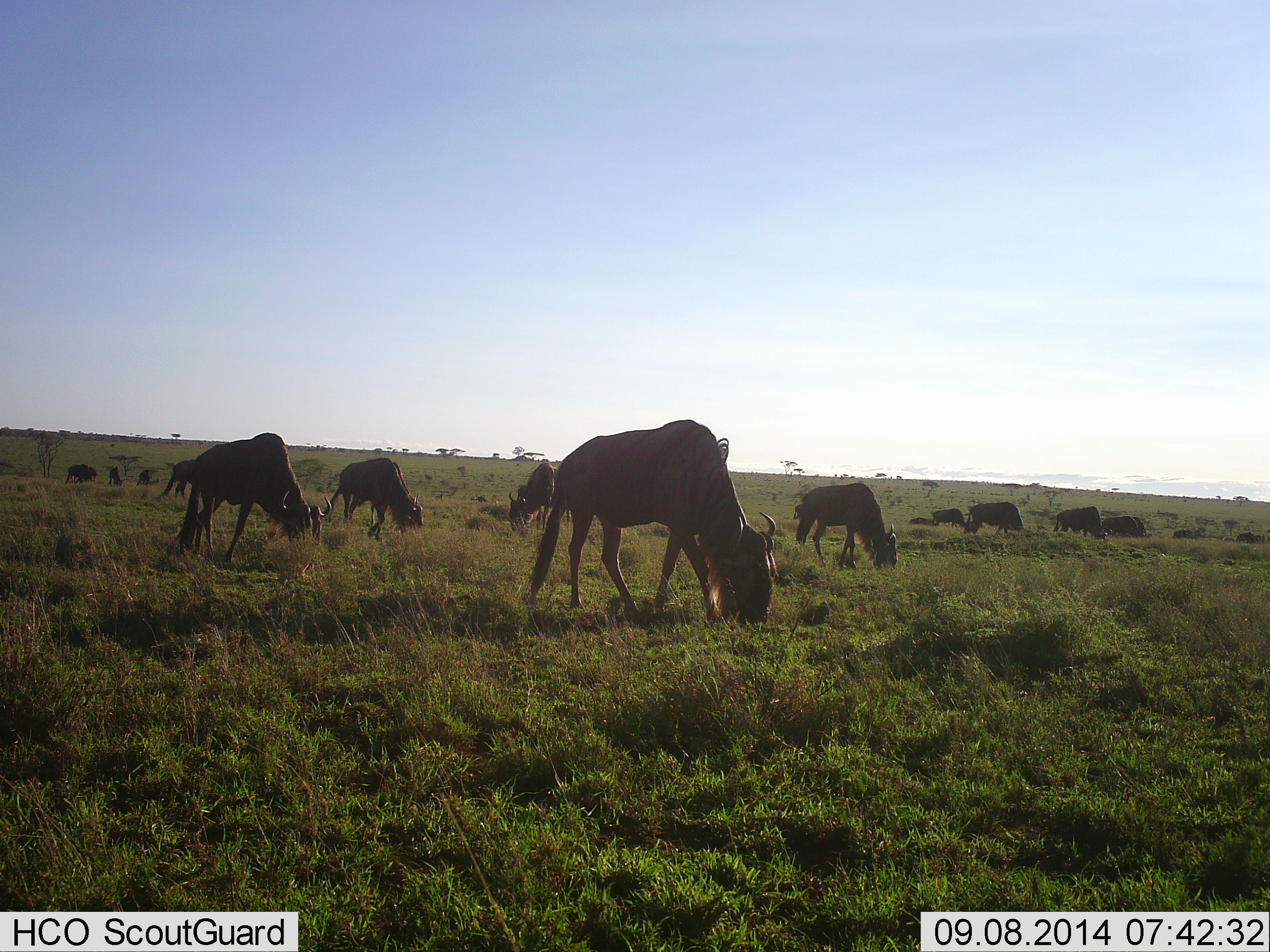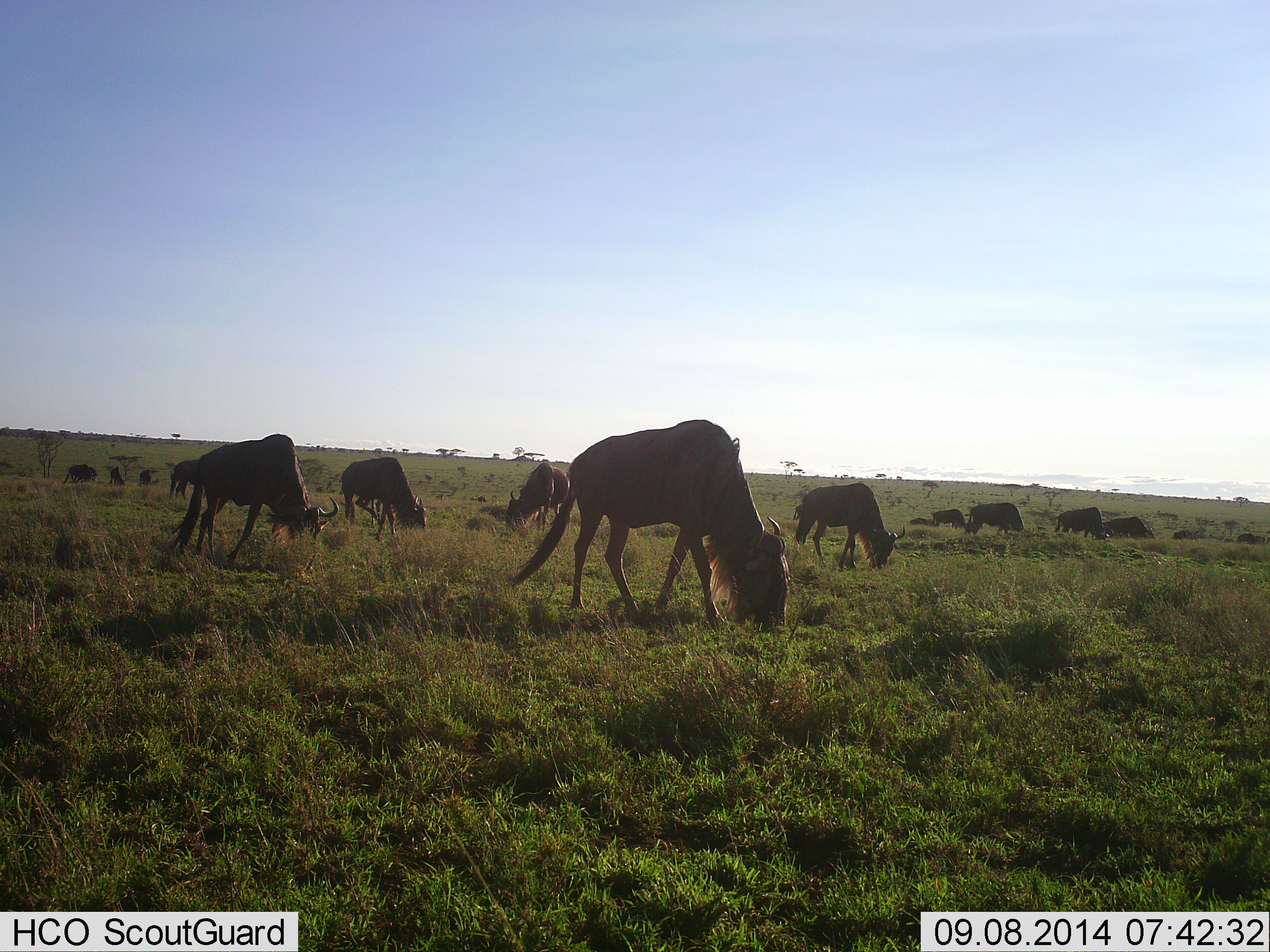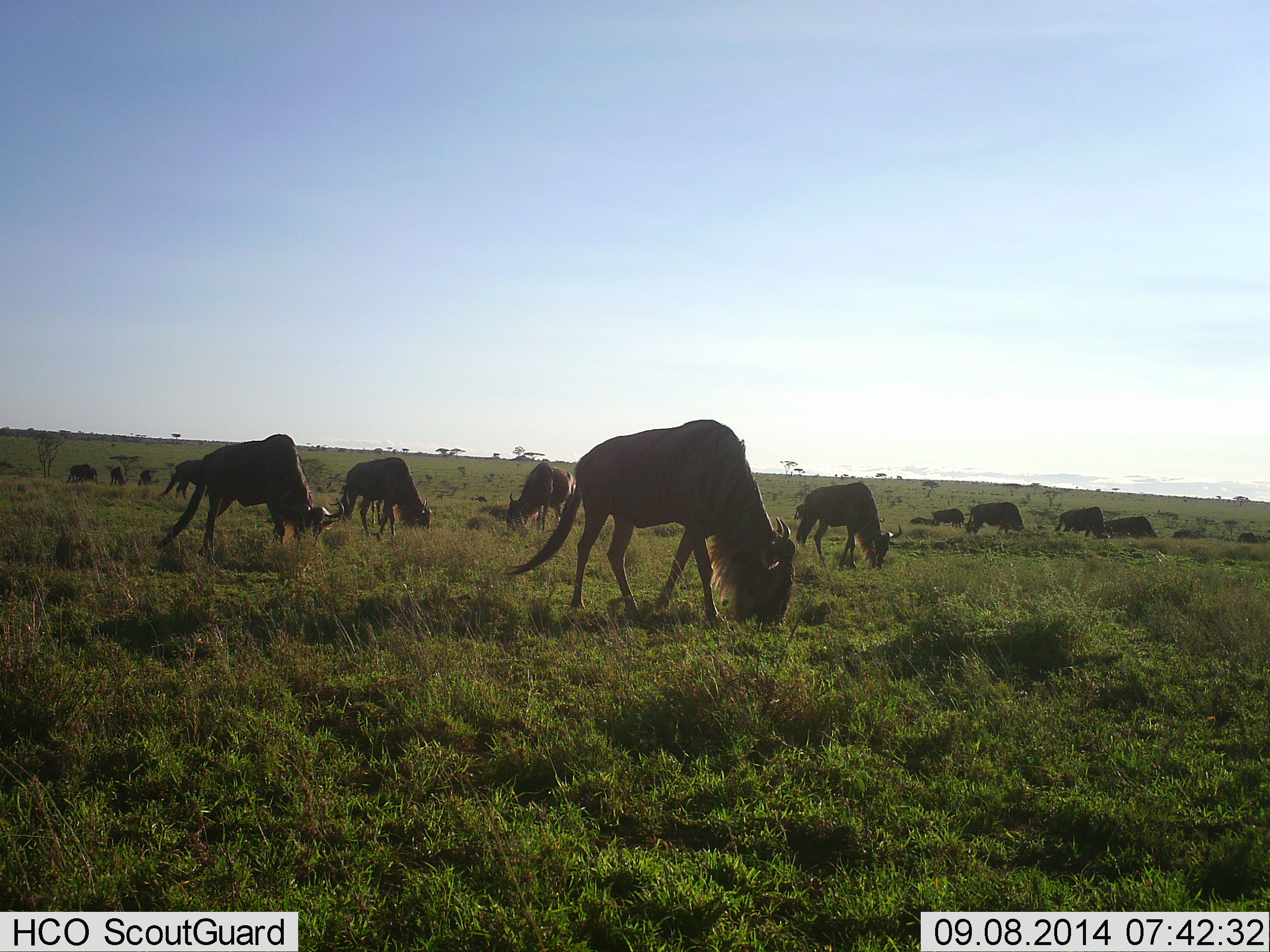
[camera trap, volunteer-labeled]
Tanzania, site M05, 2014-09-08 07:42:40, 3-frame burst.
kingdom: Animalia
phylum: Chordata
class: Mammalia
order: Artiodactyla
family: Bovidae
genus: Connochaetes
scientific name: Connochaetes taurinus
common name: blue wildebeest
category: wildebeest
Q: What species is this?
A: Wildebeest (blue wildebeest) (Connochaetes taurinus).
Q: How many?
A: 11-50.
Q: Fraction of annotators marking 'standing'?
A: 40%.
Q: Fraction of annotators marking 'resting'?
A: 10%.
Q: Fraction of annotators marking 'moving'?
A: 20%.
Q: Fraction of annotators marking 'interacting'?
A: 0%.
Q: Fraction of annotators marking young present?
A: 0%.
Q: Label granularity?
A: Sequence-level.